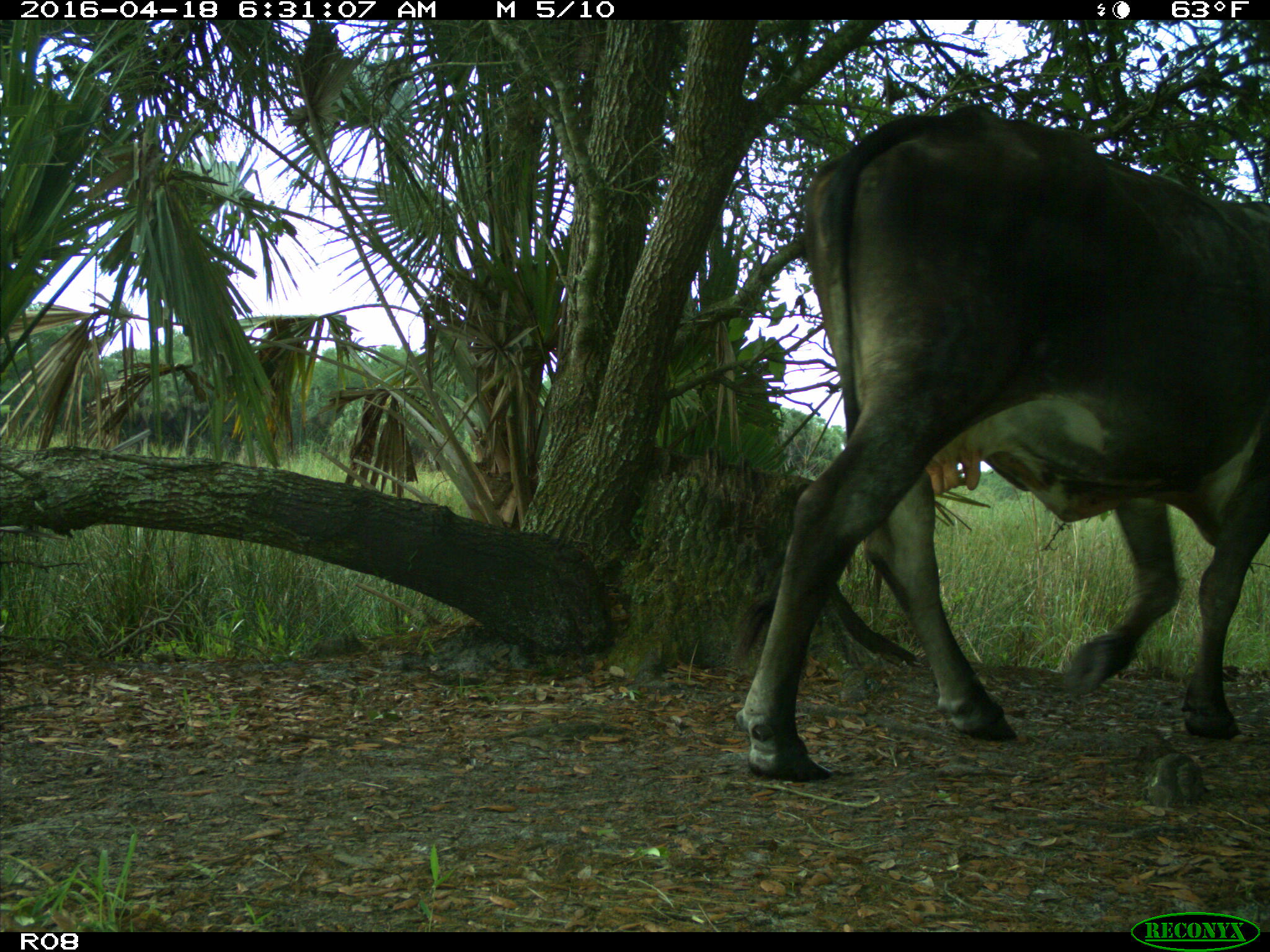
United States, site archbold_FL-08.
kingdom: Animalia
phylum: Chordata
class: Mammalia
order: Artiodactyla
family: Bovidae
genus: Bos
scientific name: Bos taurus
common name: domestic cow